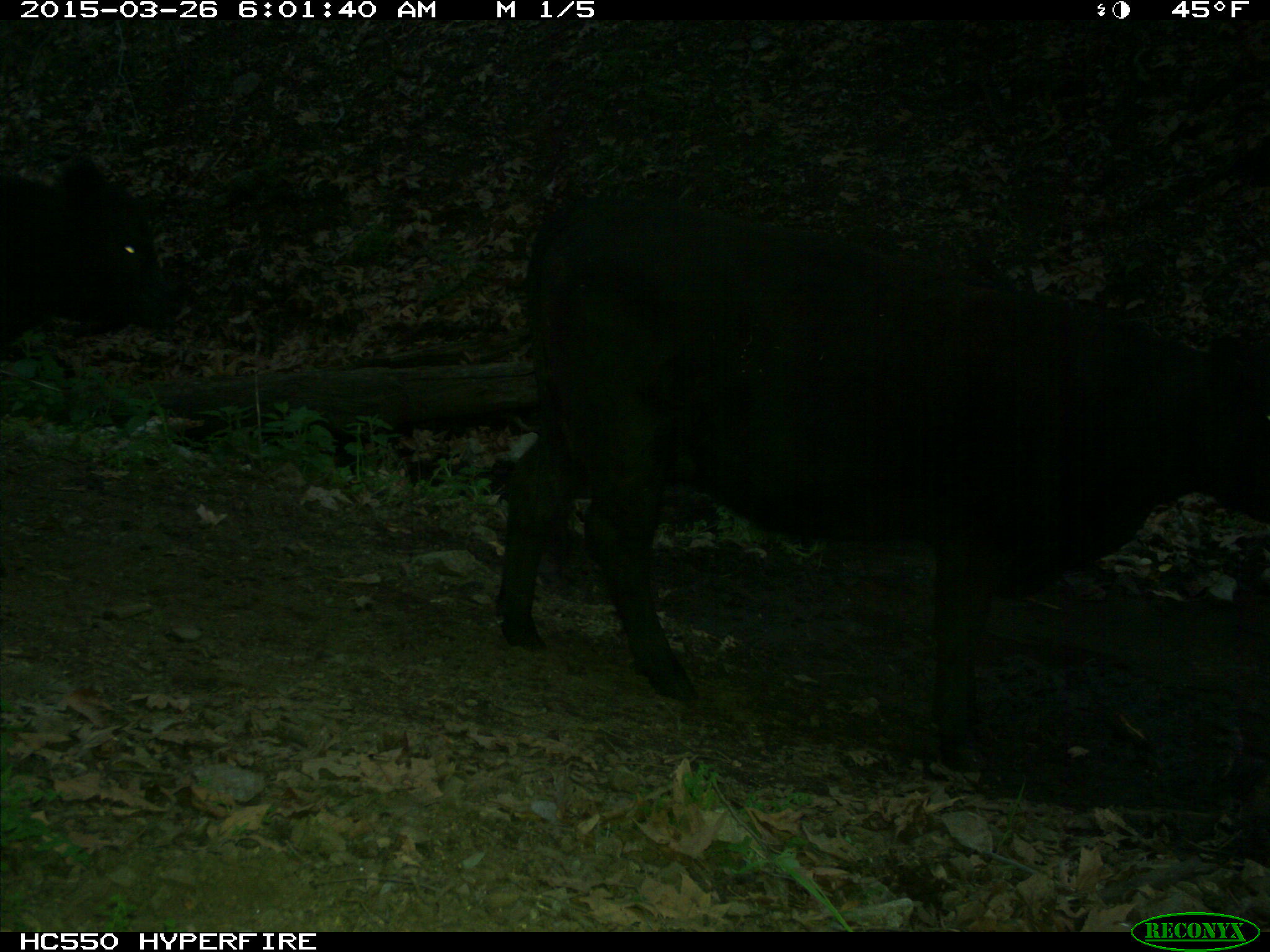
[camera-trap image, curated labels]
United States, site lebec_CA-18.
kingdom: Animalia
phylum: Chordata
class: Mammalia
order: Artiodactyla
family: Bovidae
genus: Bos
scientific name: Bos taurus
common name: domestic cow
Bos taurus (domestic cow).